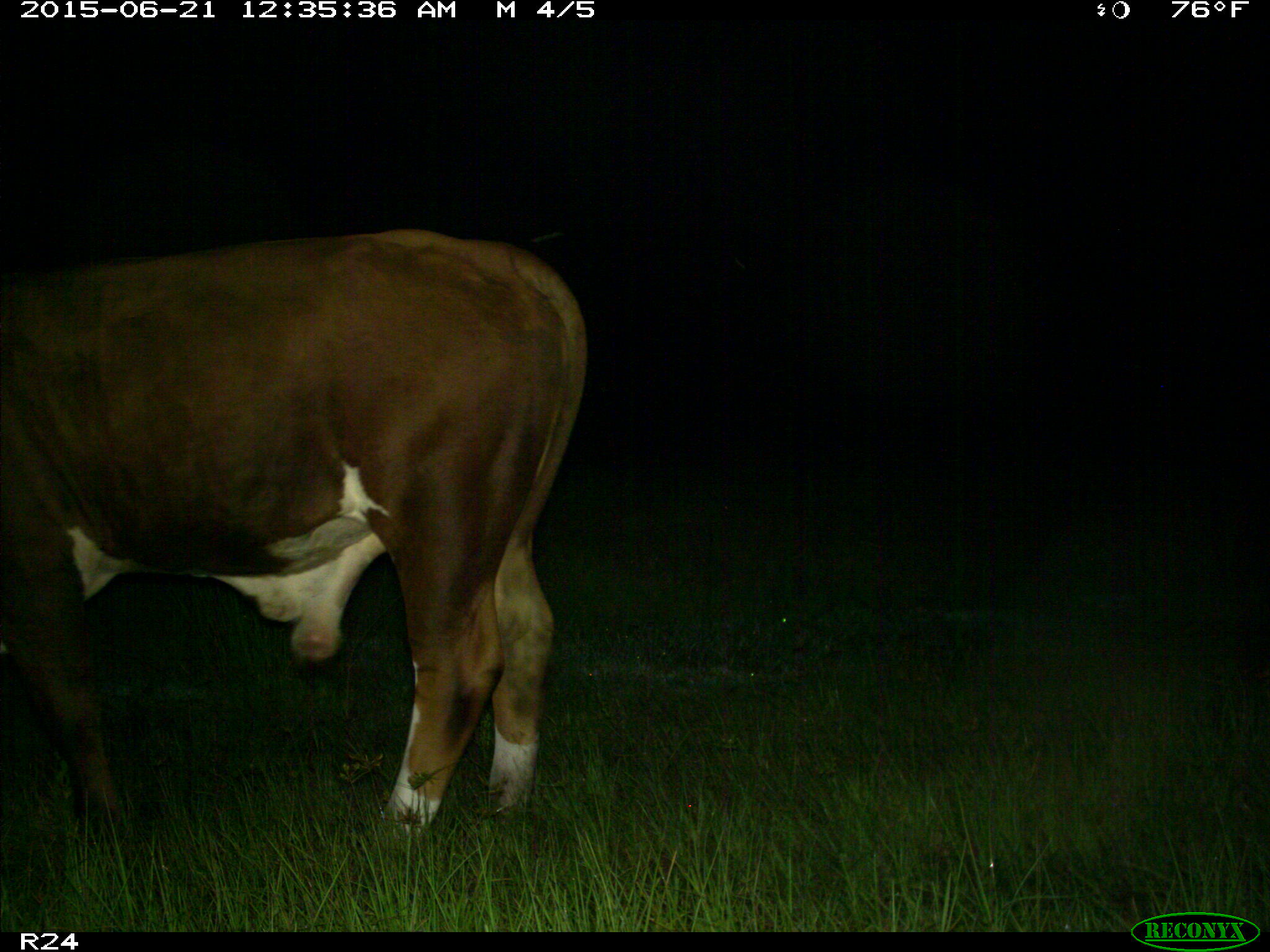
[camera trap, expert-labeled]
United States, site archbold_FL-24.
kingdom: Animalia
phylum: Chordata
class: Mammalia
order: Artiodactyla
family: Bovidae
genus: Bos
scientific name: Bos taurus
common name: domestic cow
Bos taurus (domestic cow).